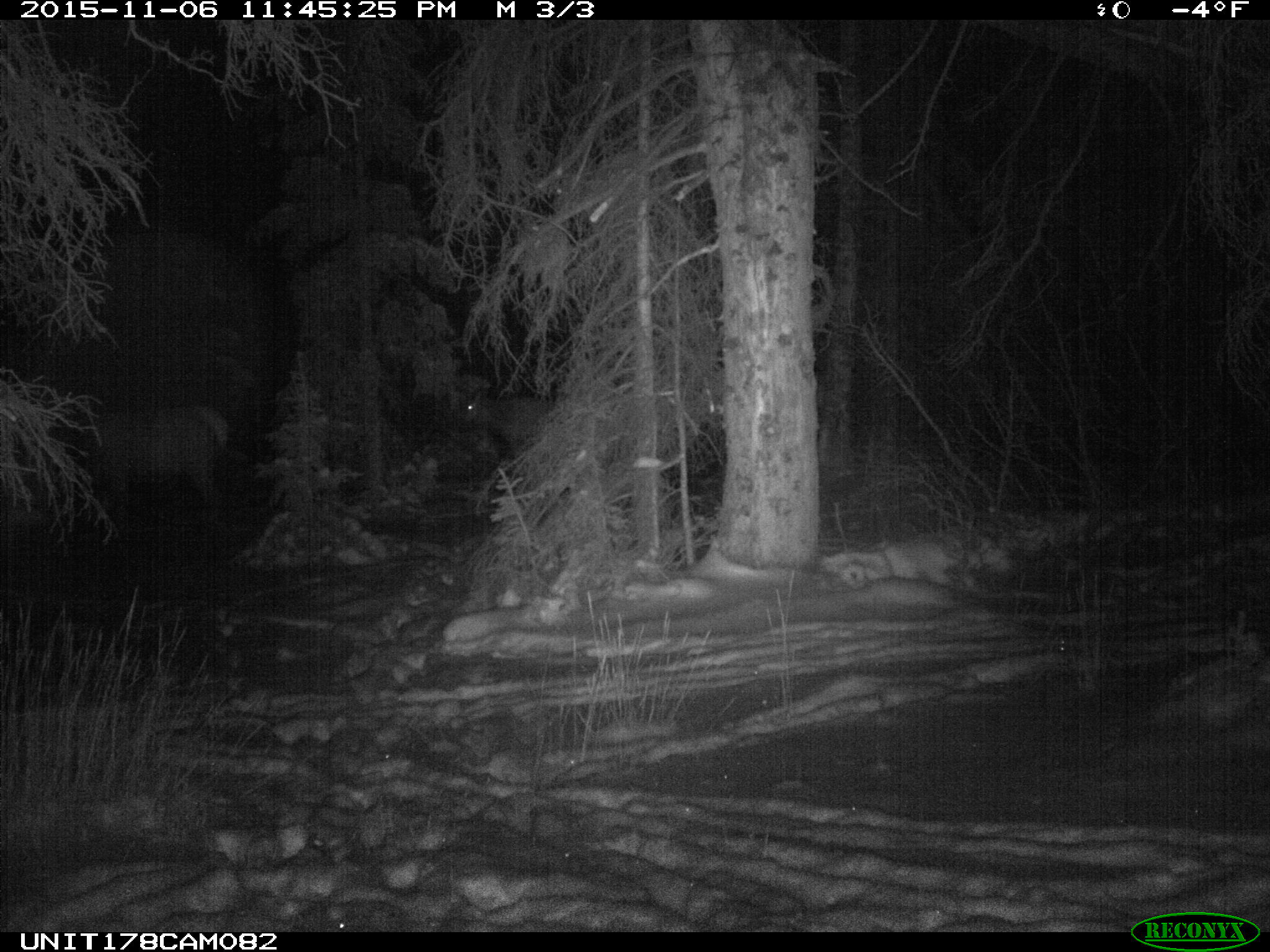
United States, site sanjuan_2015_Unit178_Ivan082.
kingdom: Animalia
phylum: Chordata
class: Mammalia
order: Artiodactyla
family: Cervidae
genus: Cervus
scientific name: Cervus elaphus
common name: red deer